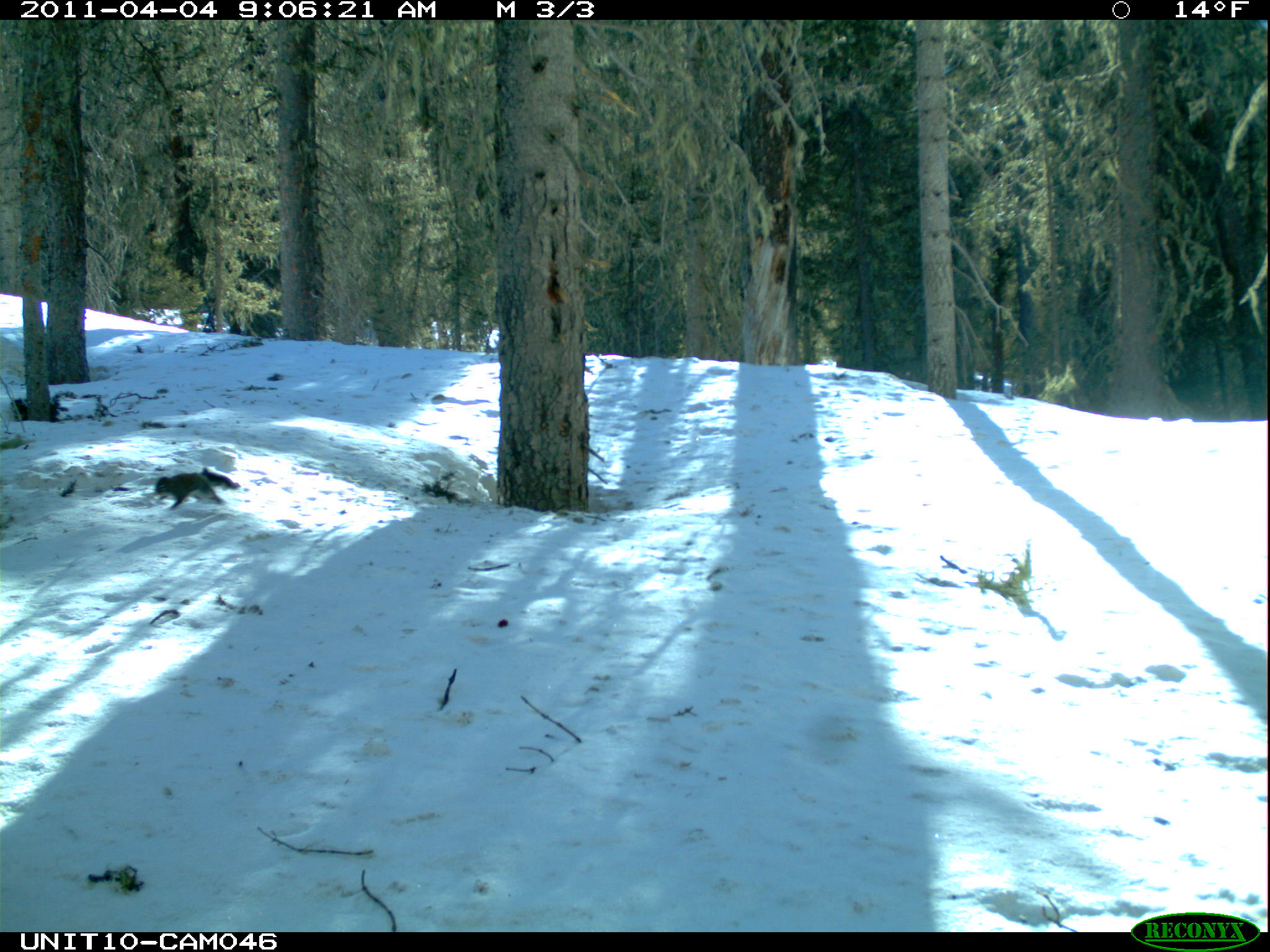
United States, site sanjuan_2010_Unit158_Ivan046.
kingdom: Animalia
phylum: Chordata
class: Mammalia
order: Rodentia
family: Sciuridae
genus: Tamiasciurus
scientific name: Tamiasciurus hudsonicus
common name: american red squirrel